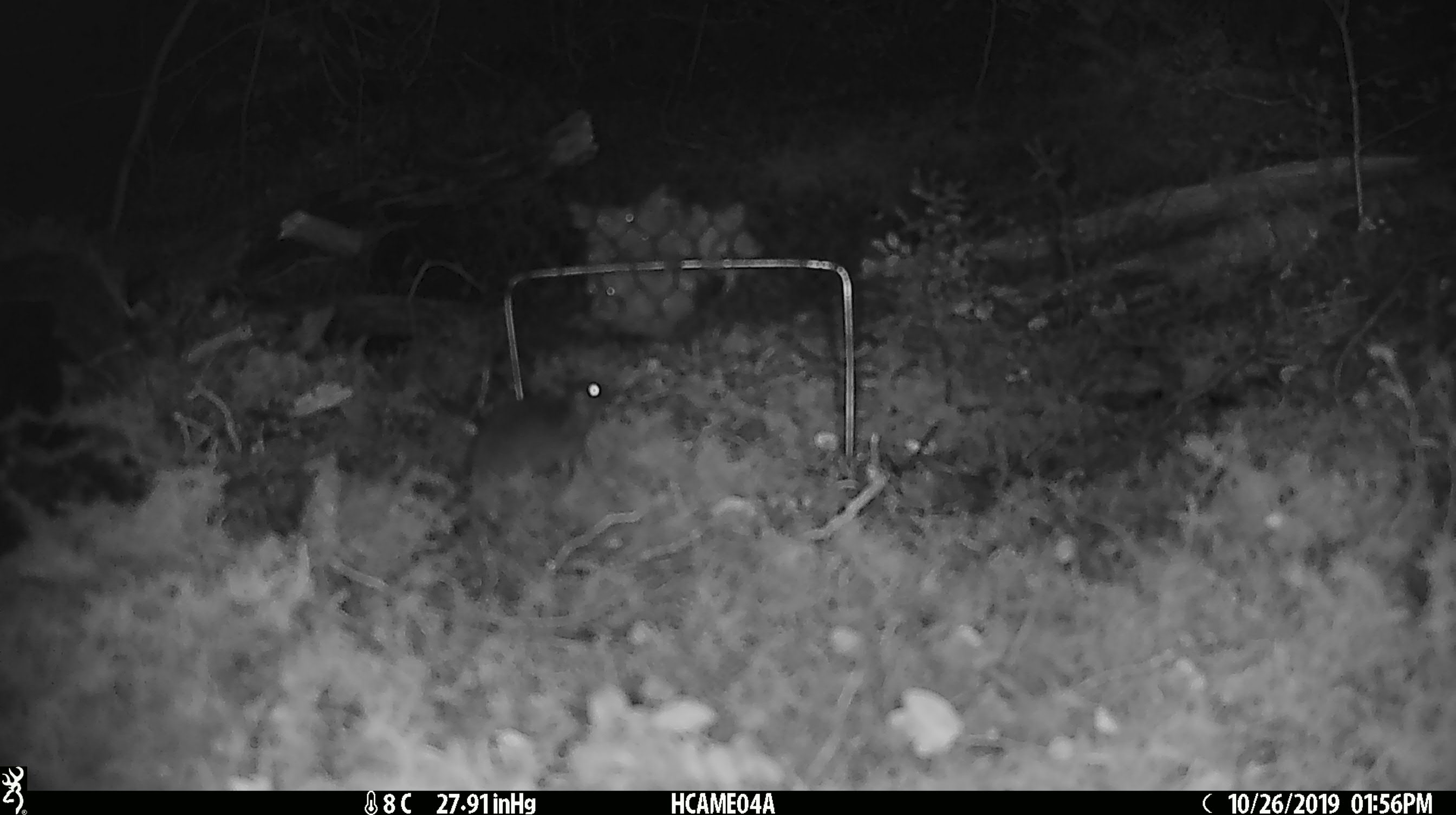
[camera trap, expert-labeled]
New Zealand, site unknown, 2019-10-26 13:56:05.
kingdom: Animalia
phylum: Chordata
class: Mammalia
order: Rodentia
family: Muridae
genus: Mus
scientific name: Mus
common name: mouse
Mouse (Mus).